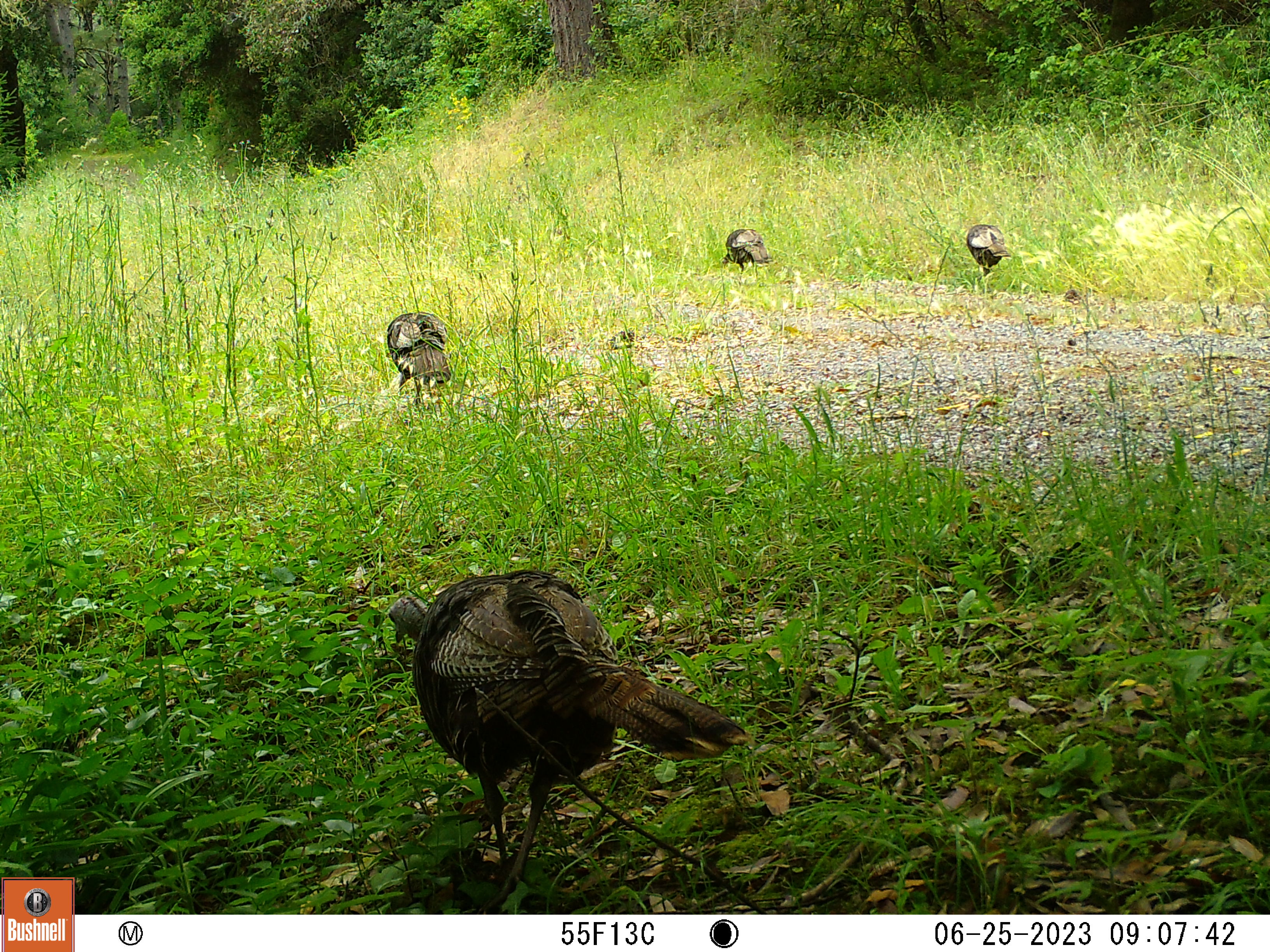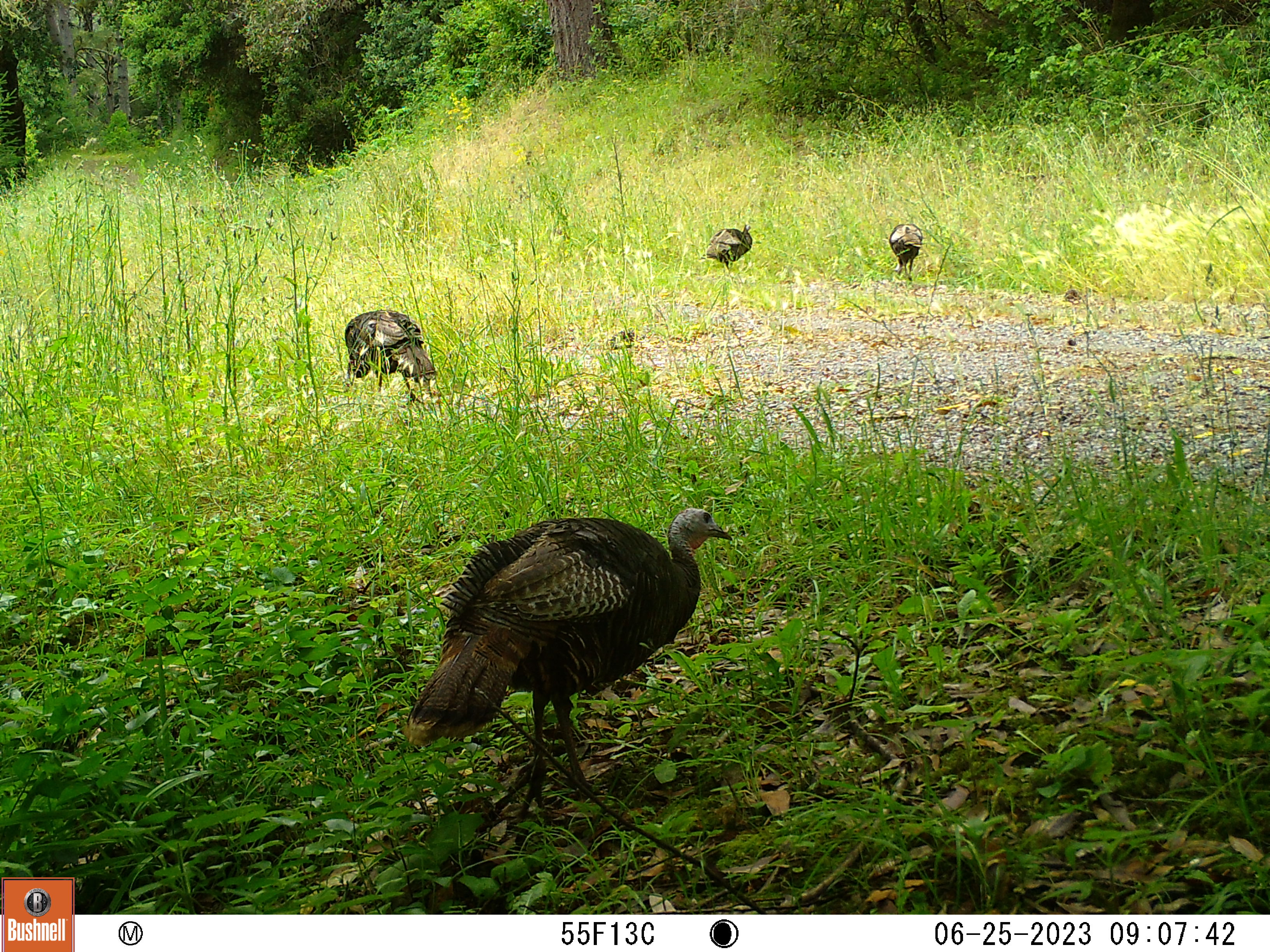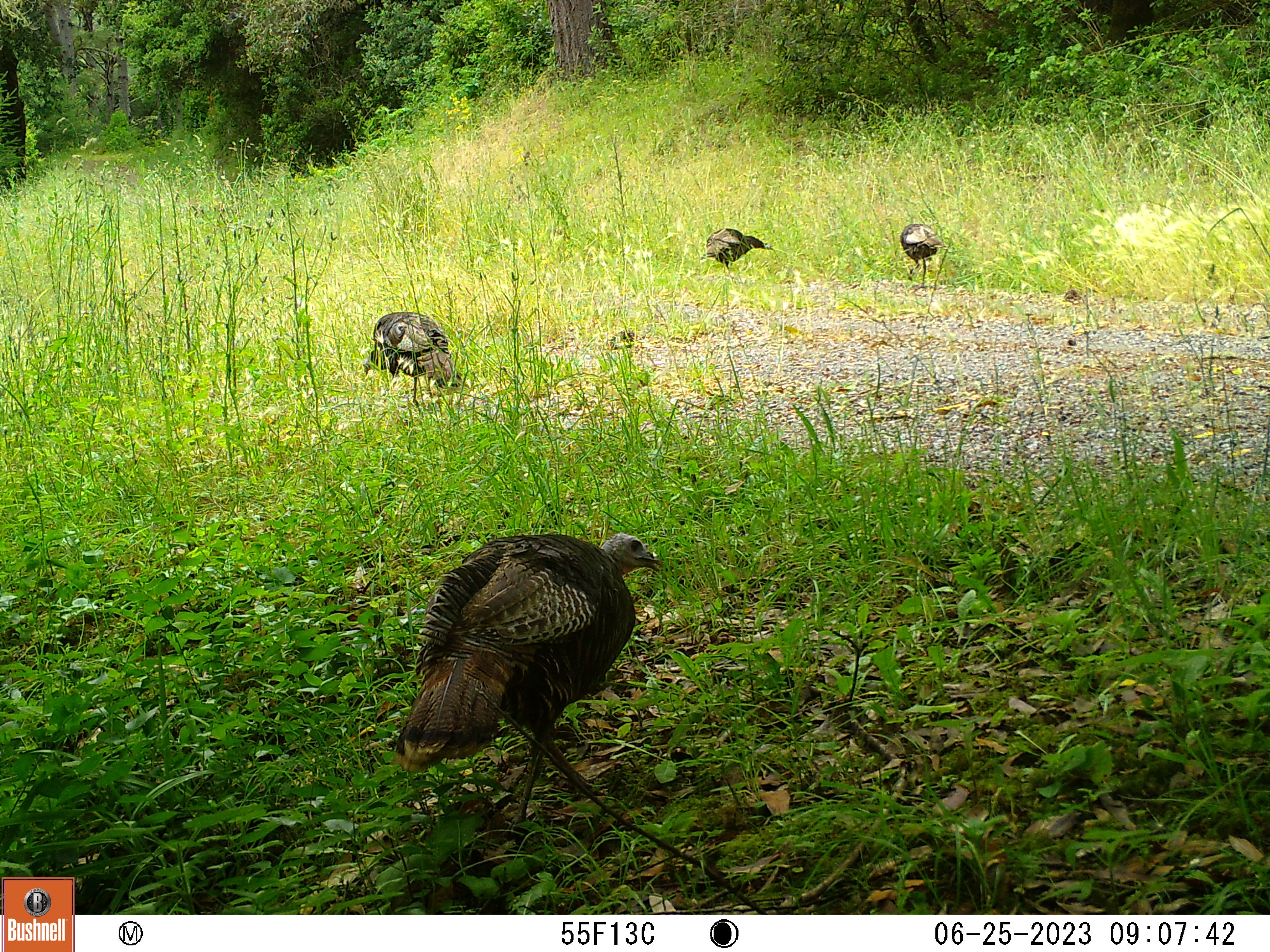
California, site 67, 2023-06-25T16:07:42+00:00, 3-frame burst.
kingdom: Animalia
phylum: Chordata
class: Aves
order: Galliformes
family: Phasianidae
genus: Meleagris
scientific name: Meleagris gallopavo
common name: turkey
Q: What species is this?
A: Turkey (Meleagris gallopavo).